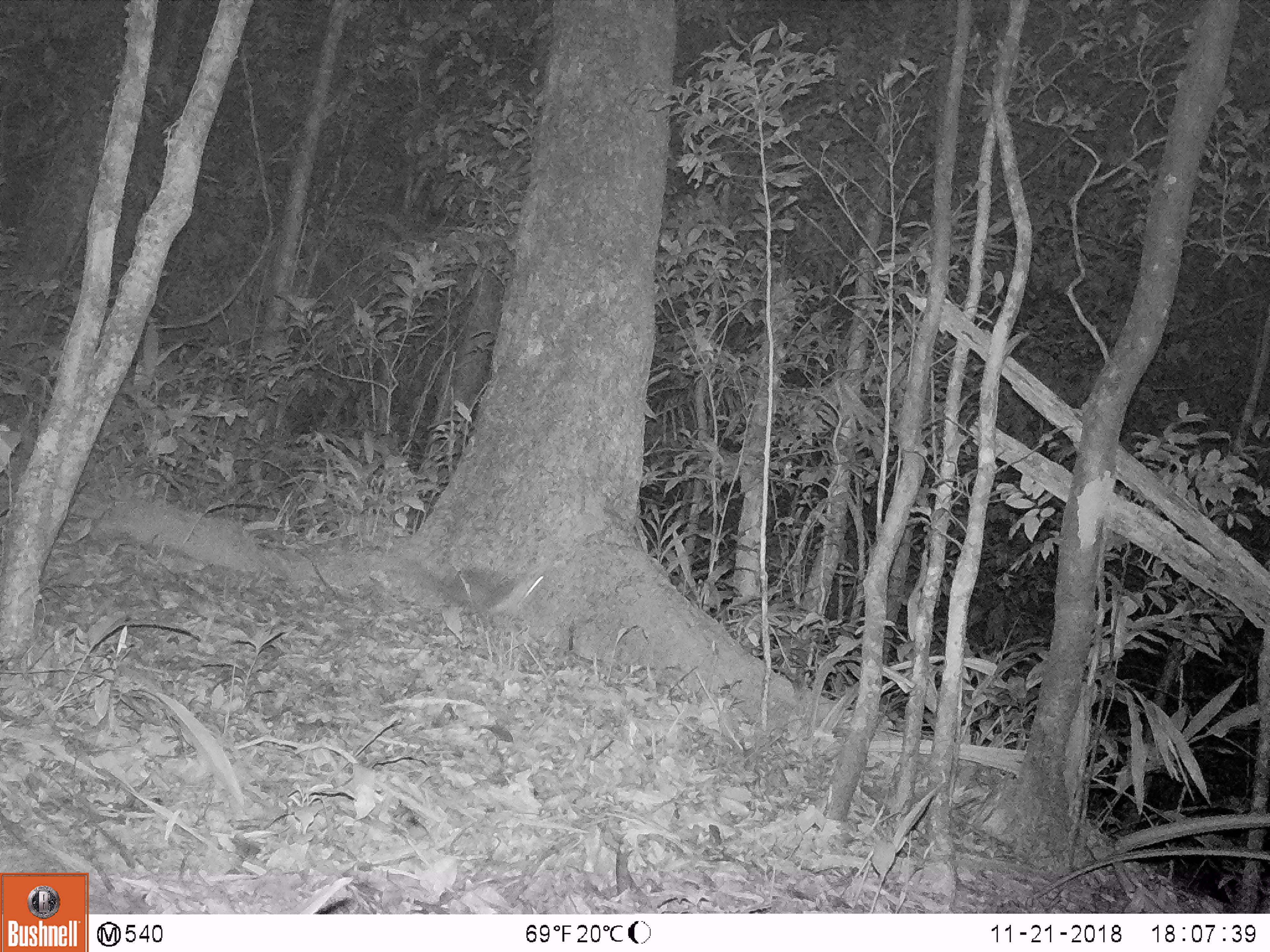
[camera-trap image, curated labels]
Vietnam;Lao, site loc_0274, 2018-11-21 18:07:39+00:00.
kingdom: Animalia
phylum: Chordata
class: Mammalia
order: Carnivora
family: Mustelidae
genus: Melogale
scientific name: Melogale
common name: ferret badger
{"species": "ferret badger (Melogale)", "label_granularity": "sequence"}